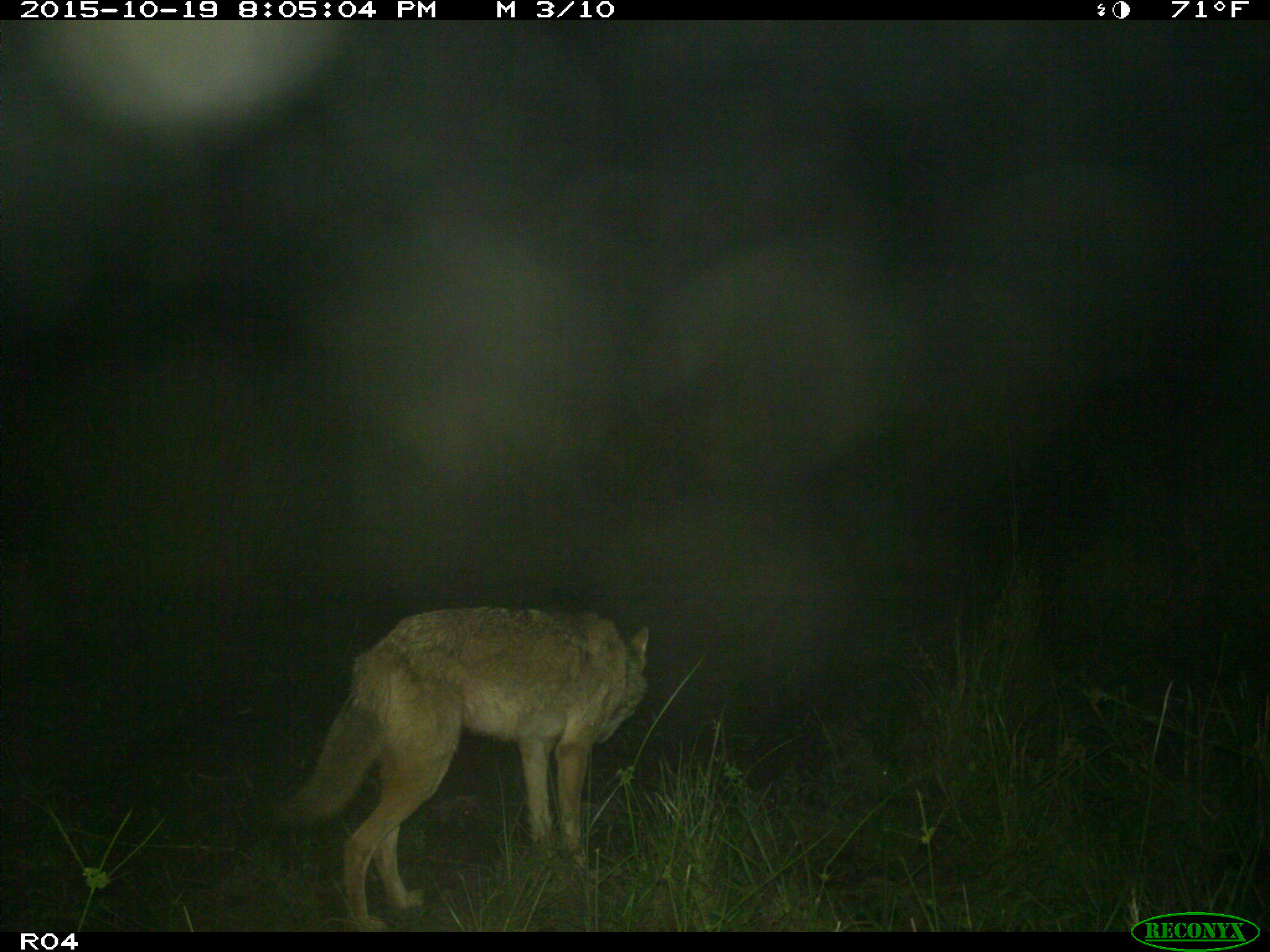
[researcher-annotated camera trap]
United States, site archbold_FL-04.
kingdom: Animalia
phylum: Chordata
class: Mammalia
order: Carnivora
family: Canidae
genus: Canis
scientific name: Canis latrans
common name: coyote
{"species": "Canis latrans (coyote)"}